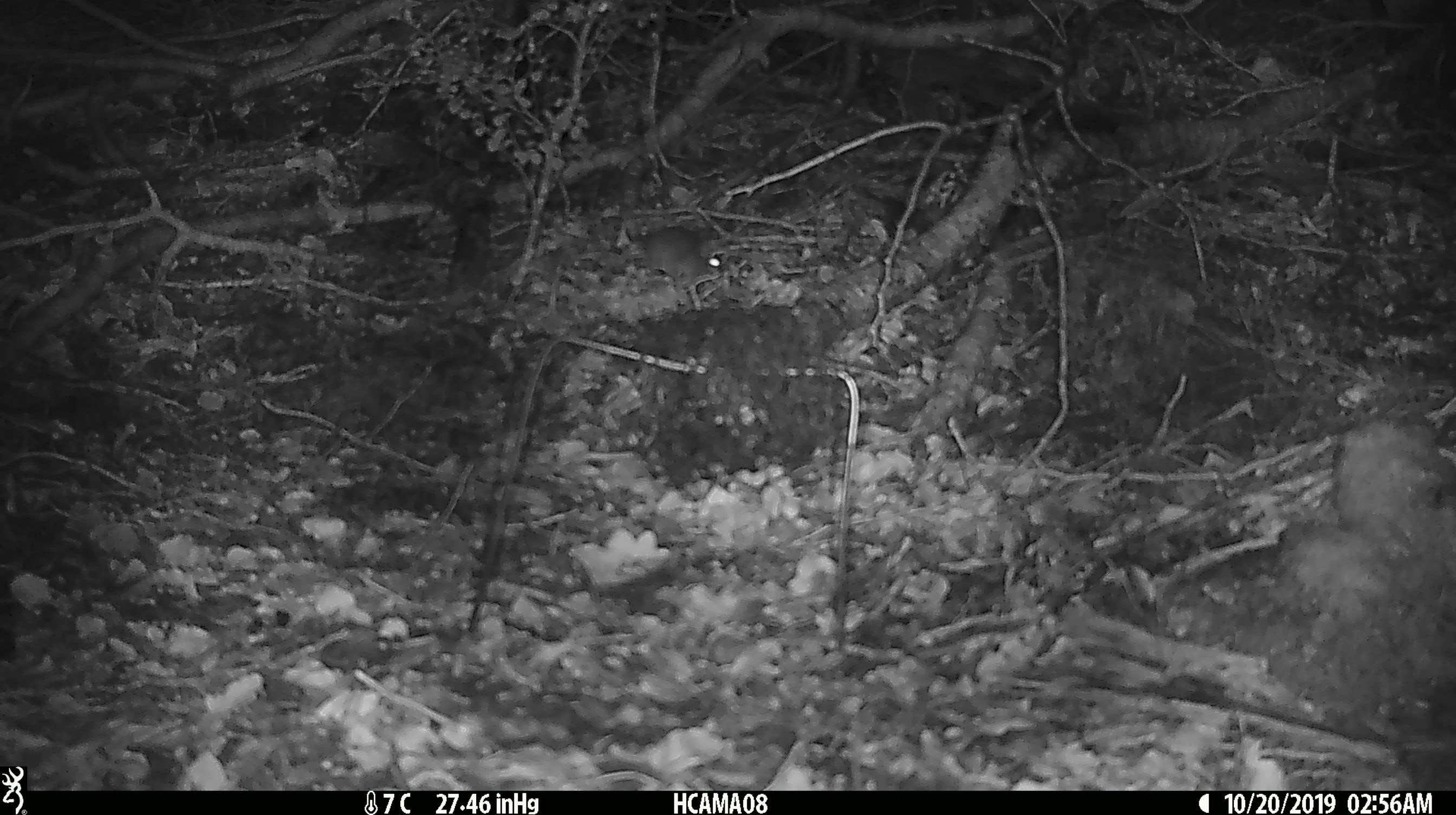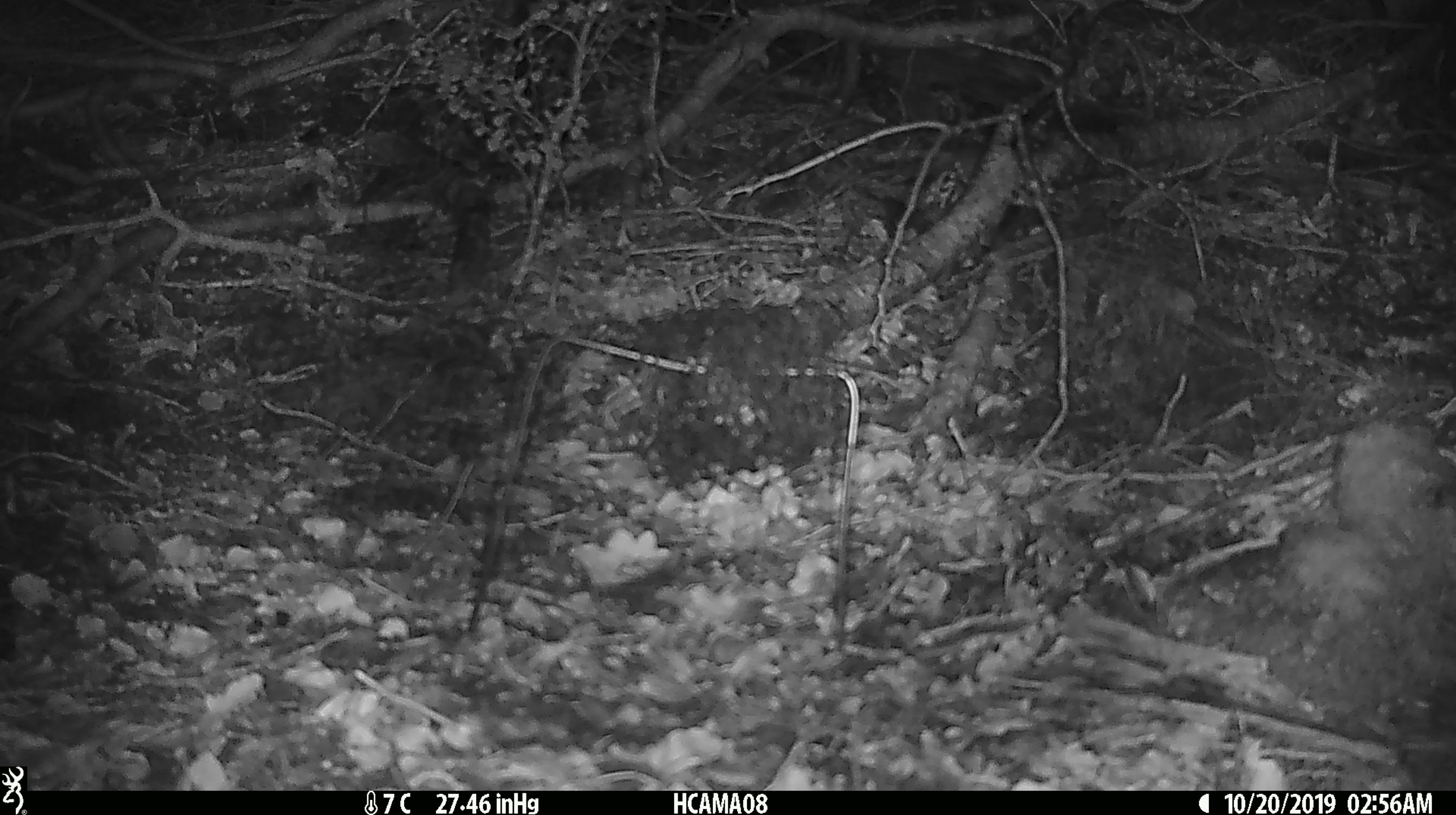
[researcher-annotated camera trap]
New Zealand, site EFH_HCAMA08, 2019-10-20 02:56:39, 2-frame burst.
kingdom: Animalia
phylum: Chordata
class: Mammalia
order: Rodentia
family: Muridae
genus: Mus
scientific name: Mus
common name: mouse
Mouse (Mus).